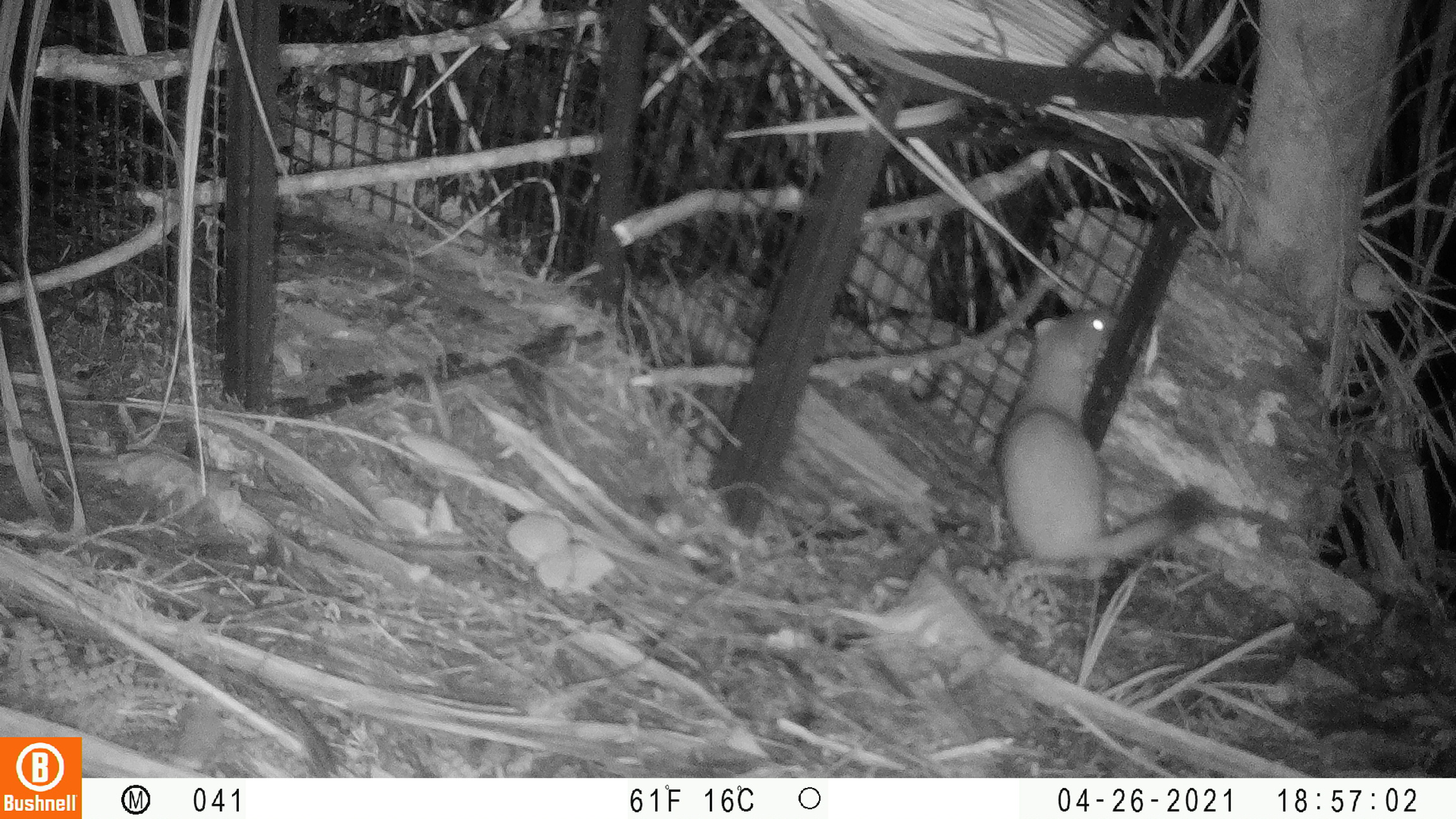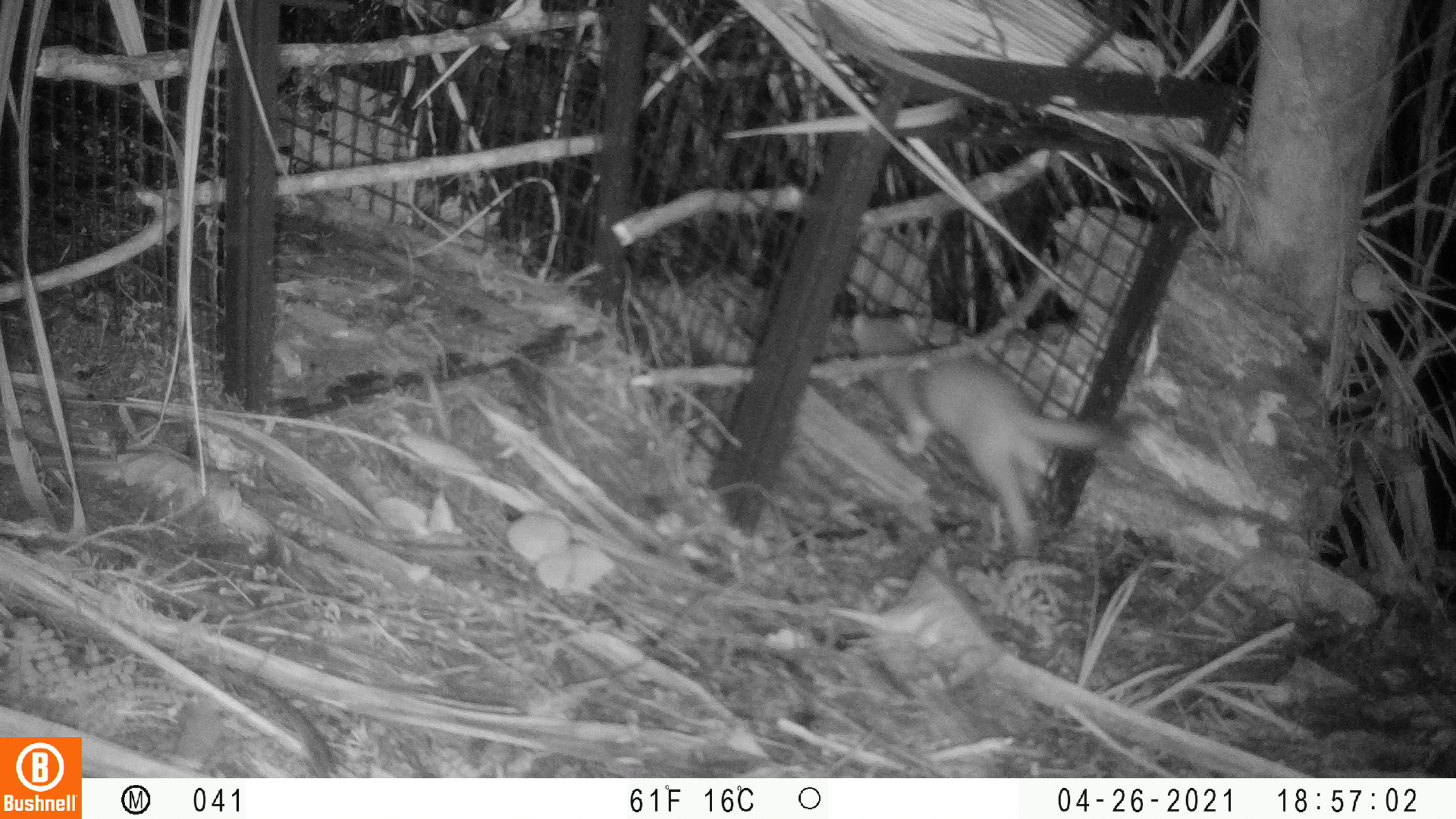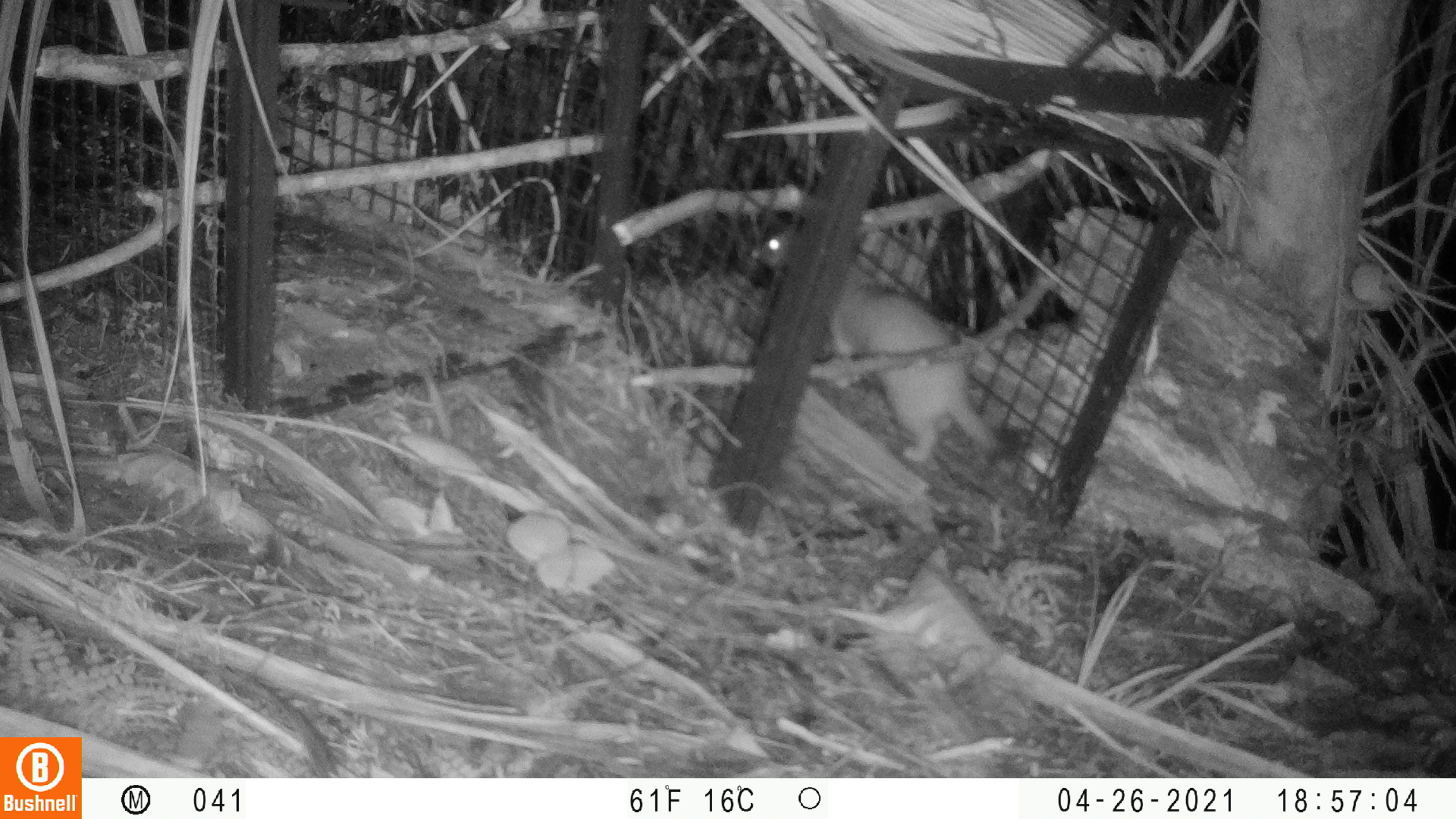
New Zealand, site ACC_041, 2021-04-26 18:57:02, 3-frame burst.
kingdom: Animalia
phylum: Chordata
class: Mammalia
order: Carnivora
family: Mustelidae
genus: Mustela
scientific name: Mustela erminea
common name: stoat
Stoat (Mustela erminea).